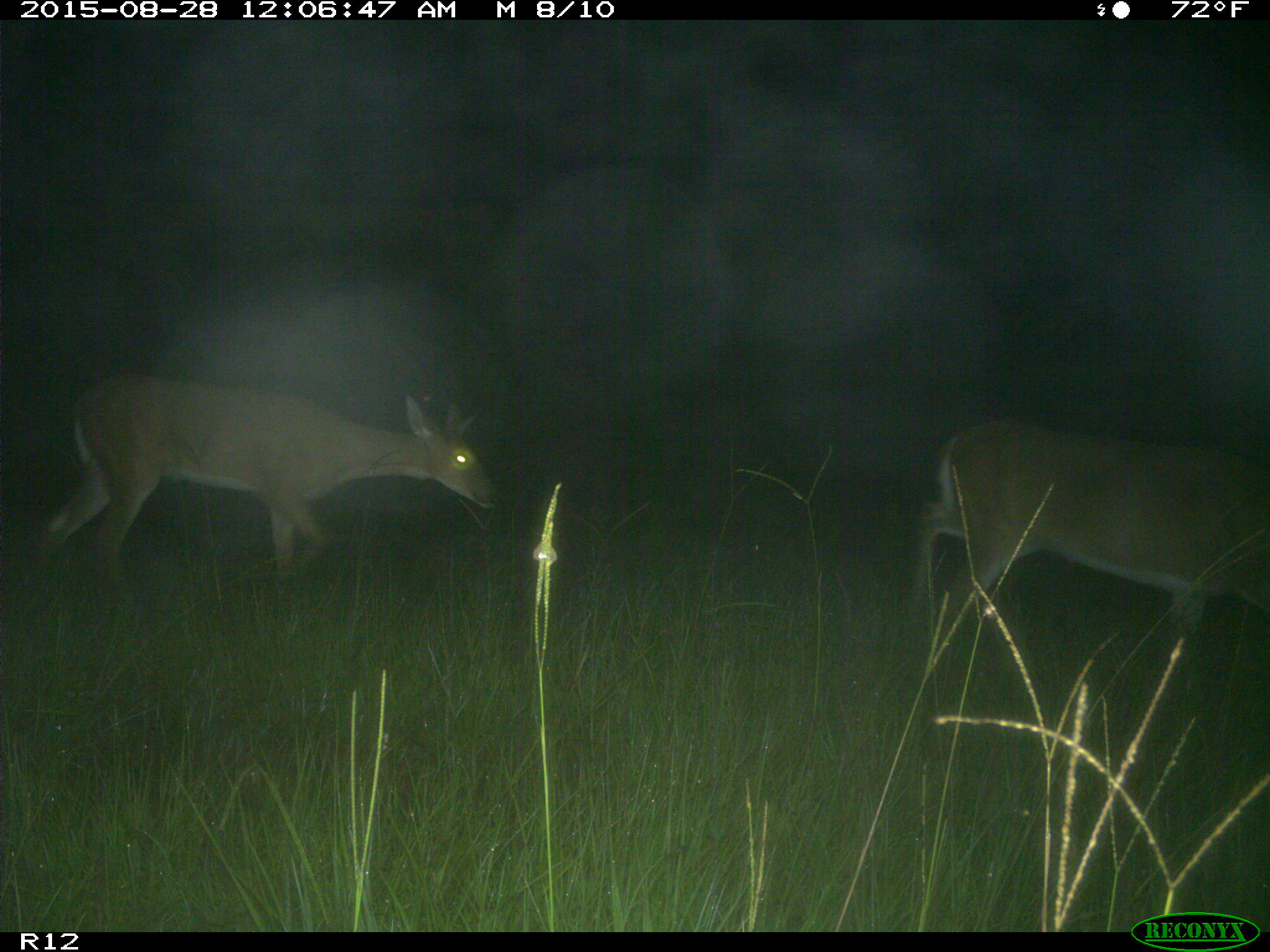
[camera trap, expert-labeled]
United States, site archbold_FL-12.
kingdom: Animalia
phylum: Chordata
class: Mammalia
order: Artiodactyla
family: Cervidae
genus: Odocoileus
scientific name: Odocoileus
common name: deer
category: unidentified deer